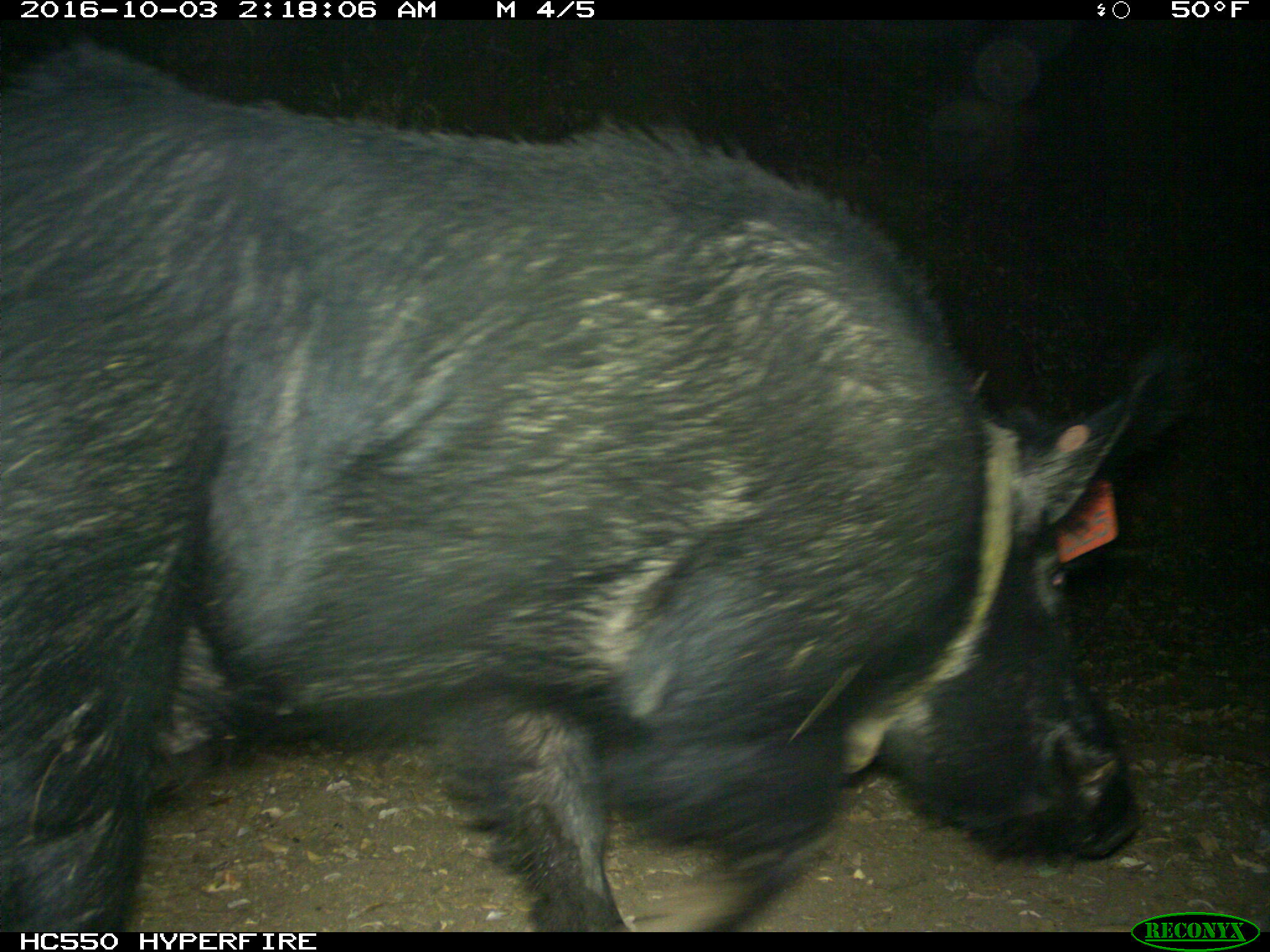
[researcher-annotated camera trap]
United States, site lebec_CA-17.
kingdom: Animalia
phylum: Chordata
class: Mammalia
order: Artiodactyla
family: Suidae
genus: Sus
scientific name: Sus scrofa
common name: wild boar